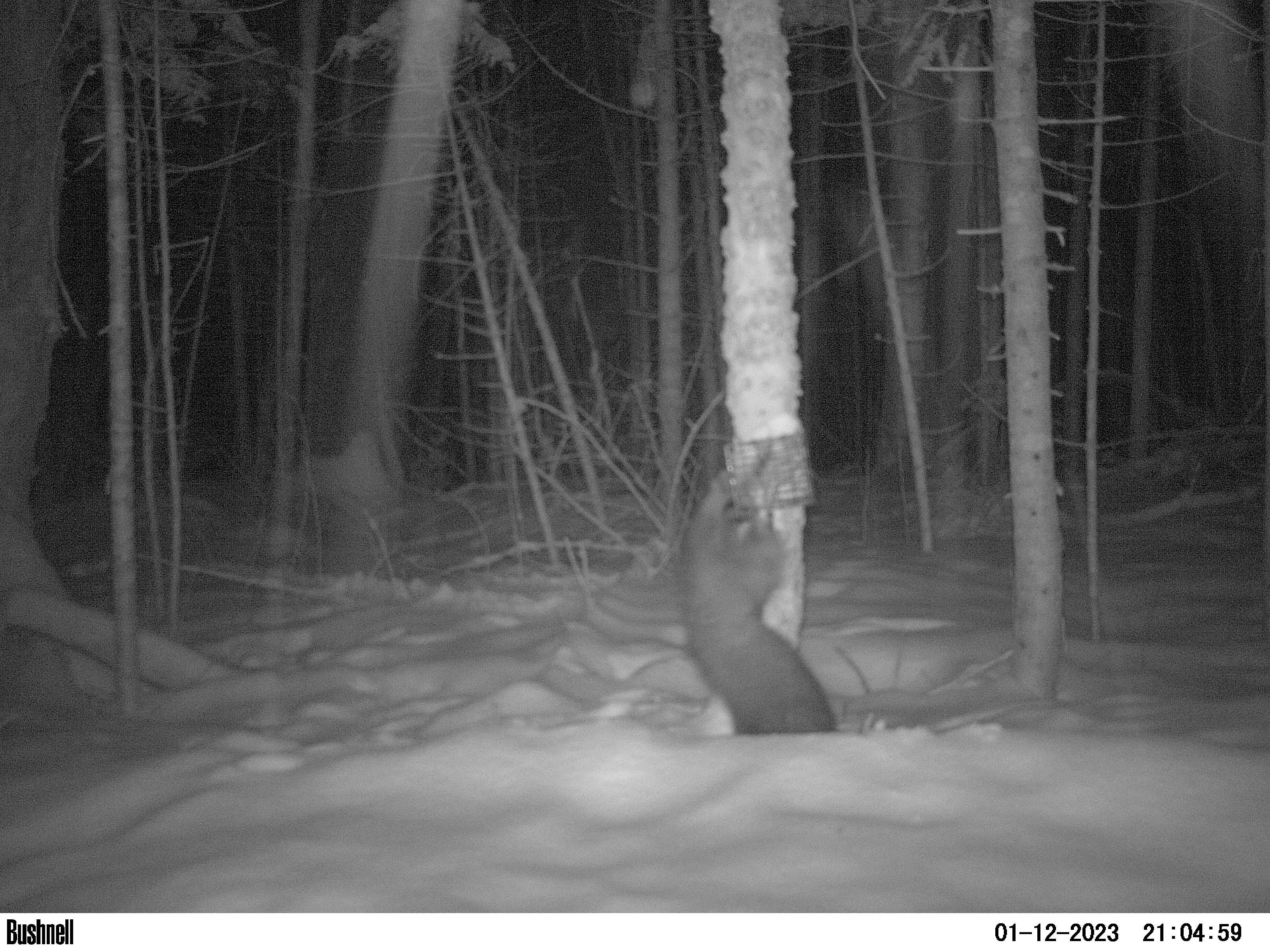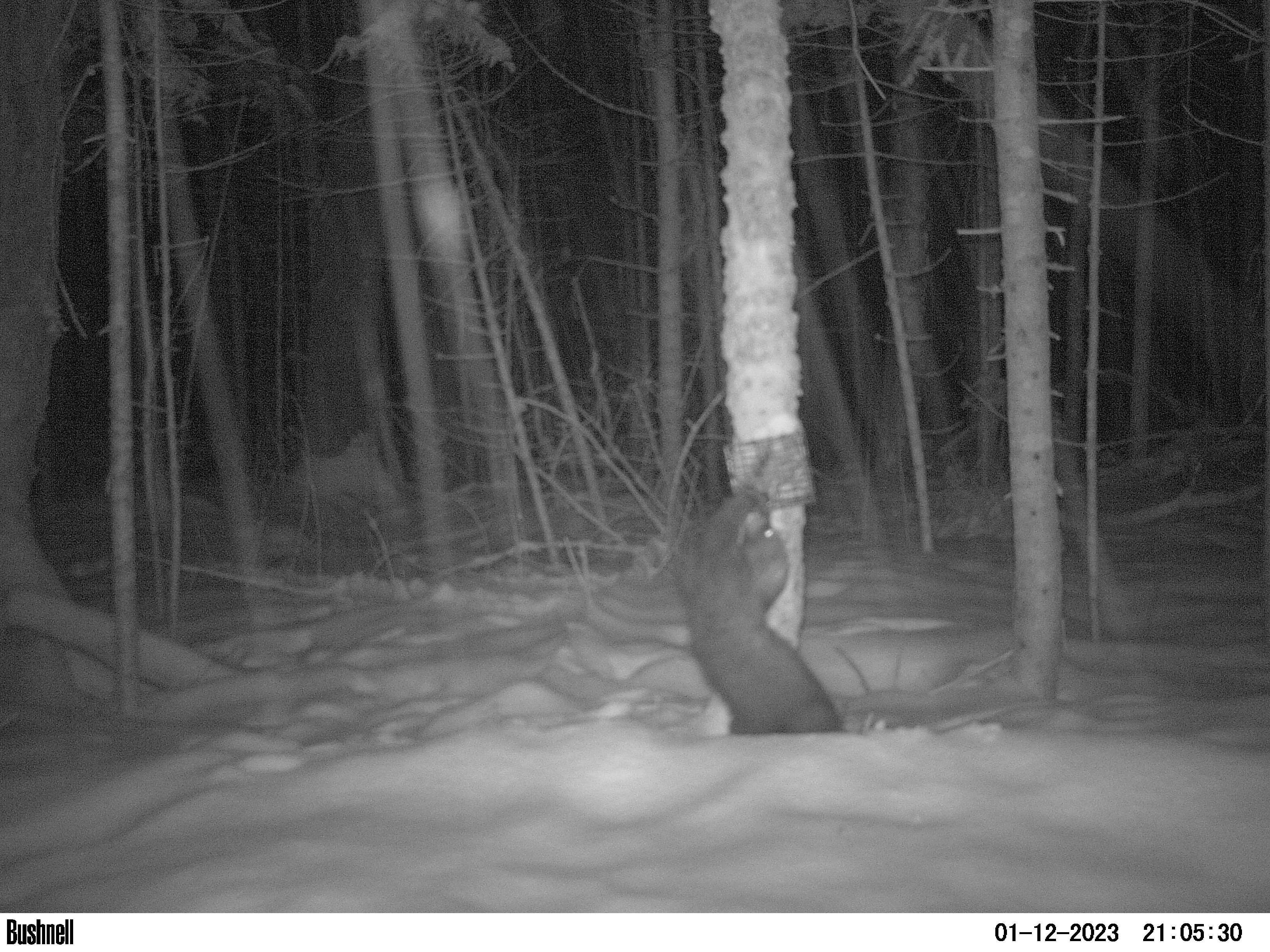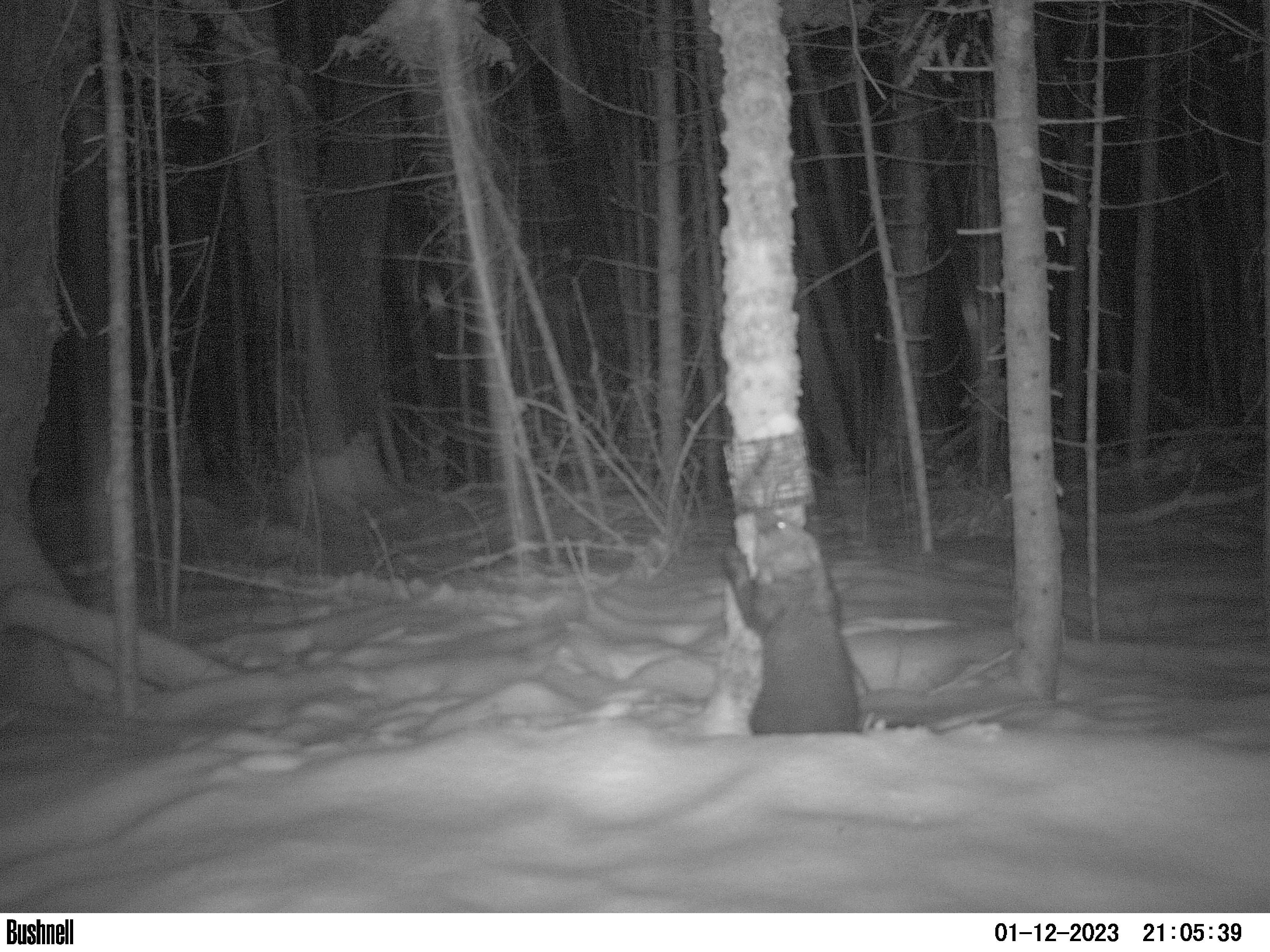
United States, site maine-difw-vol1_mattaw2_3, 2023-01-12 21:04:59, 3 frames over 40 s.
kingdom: Animalia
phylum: Chordata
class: Mammalia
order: Carnivora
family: Mustelidae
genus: Pekania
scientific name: Pekania pennanti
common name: fisher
Fisher (Pekania pennanti).